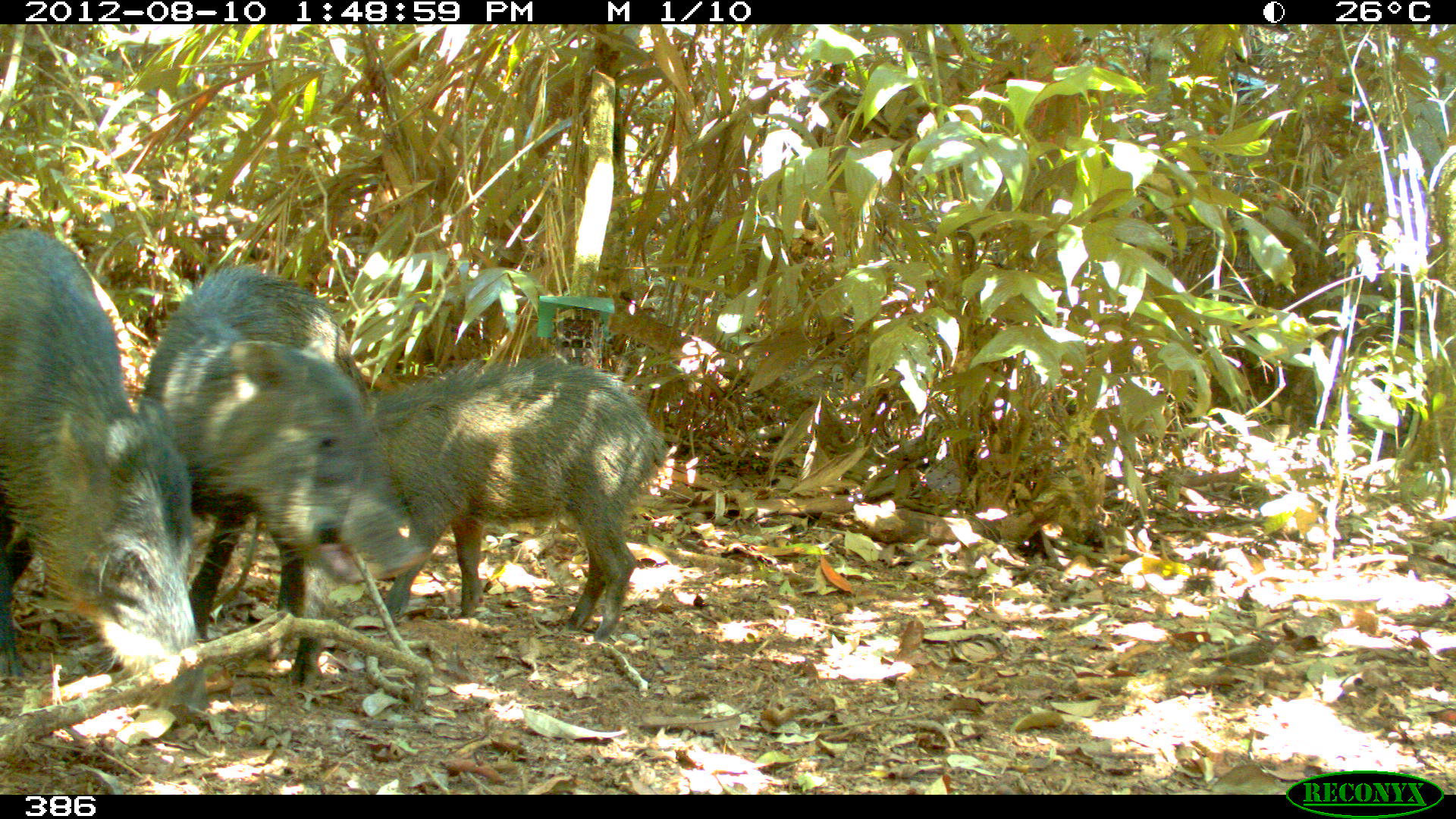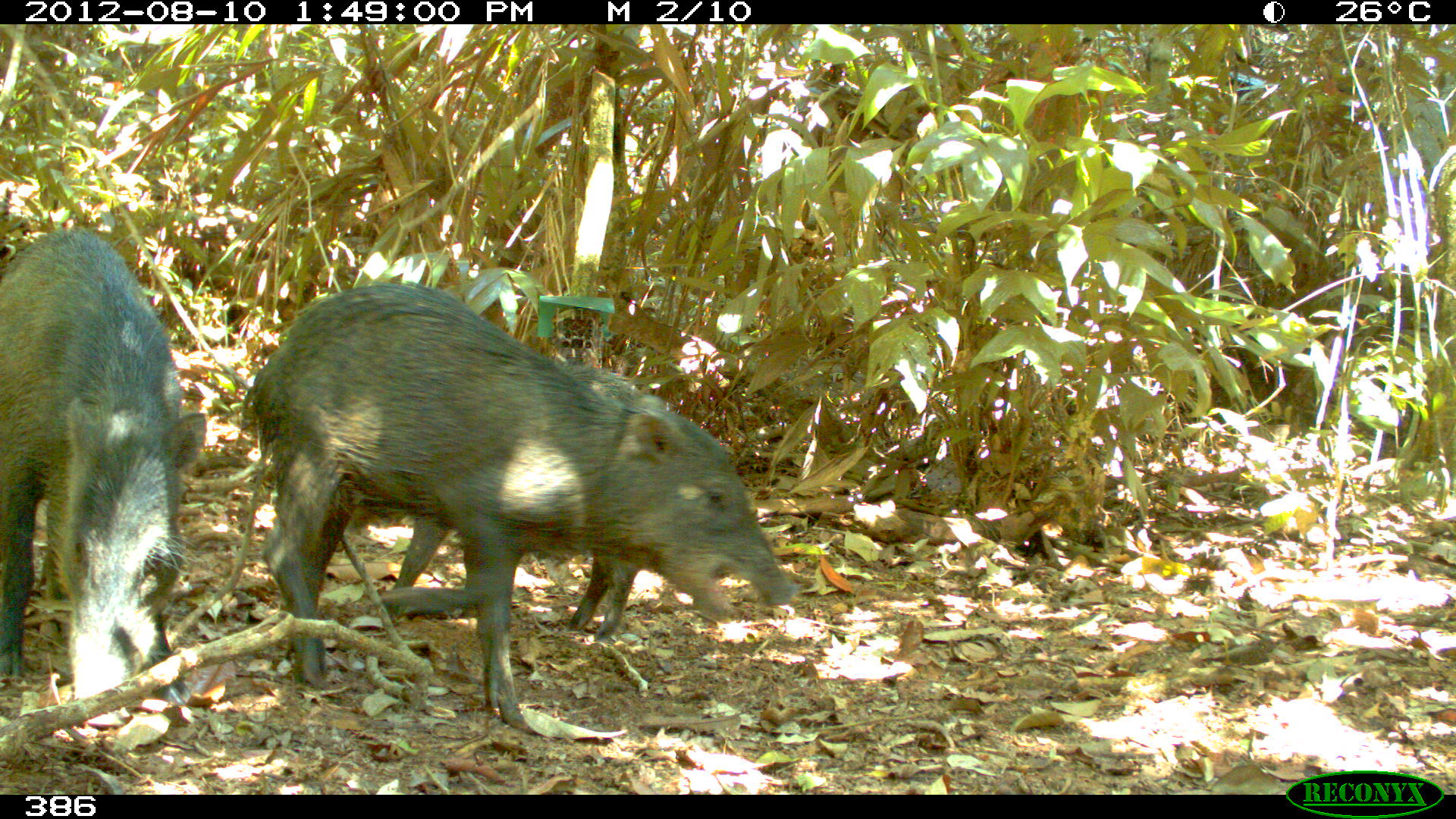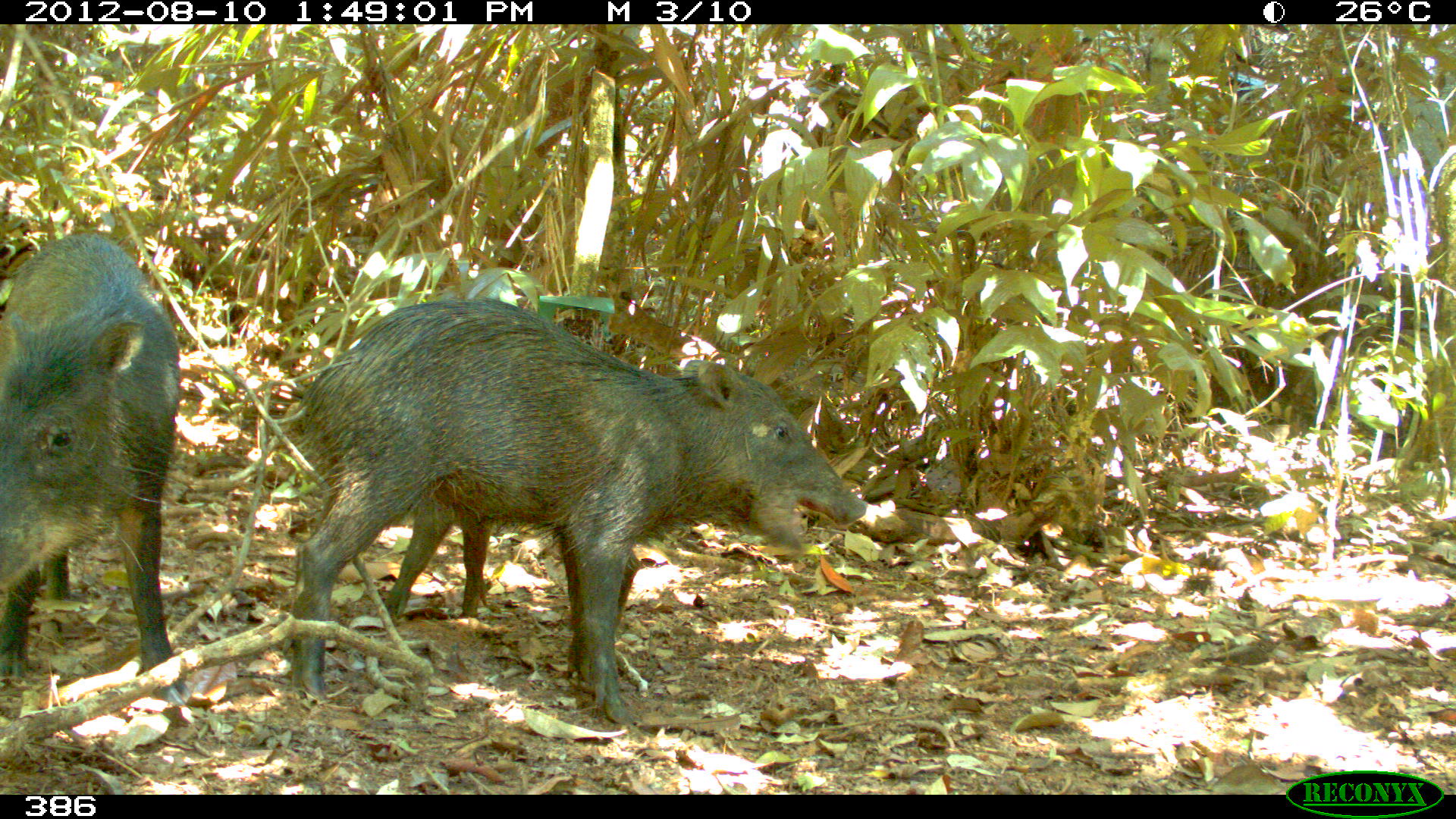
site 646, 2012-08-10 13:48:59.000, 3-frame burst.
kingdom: Animalia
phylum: Chordata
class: Mammalia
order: Artiodactyla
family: Tayassuidae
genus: Tayassu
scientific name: Tayassu pecari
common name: white-lipped peccary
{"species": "Tayassu pecari (white-lipped peccary)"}